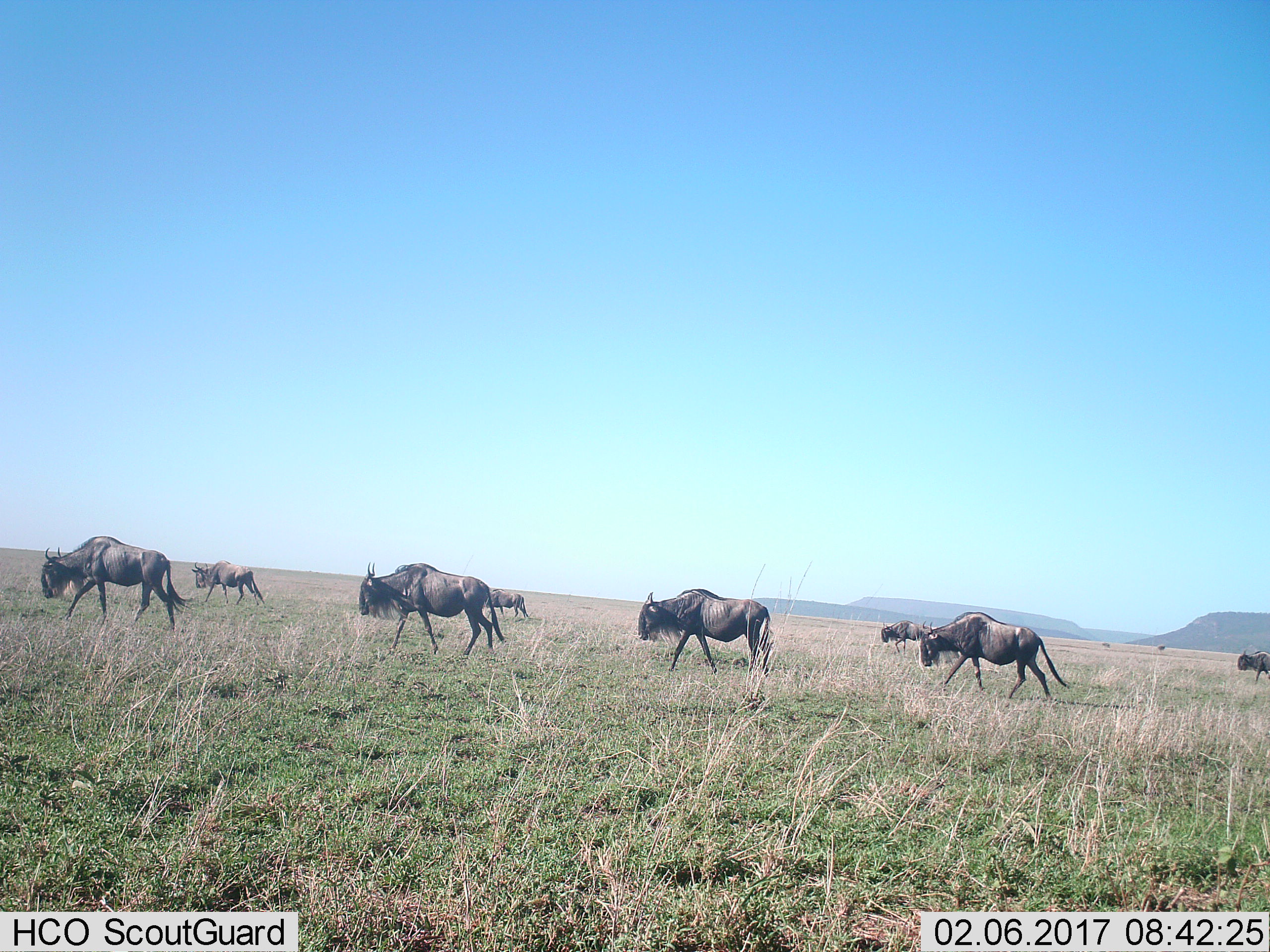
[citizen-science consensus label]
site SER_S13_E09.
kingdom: Animalia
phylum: Chordata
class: Mammalia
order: Artiodactyla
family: Bovidae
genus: Connochaetes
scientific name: Connochaetes taurinus taurinus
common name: blue wildebeest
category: wildebeestblue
Wildebeestblue (blue wildebeest) (Connochaetes taurinus taurinus), count 10. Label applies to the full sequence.